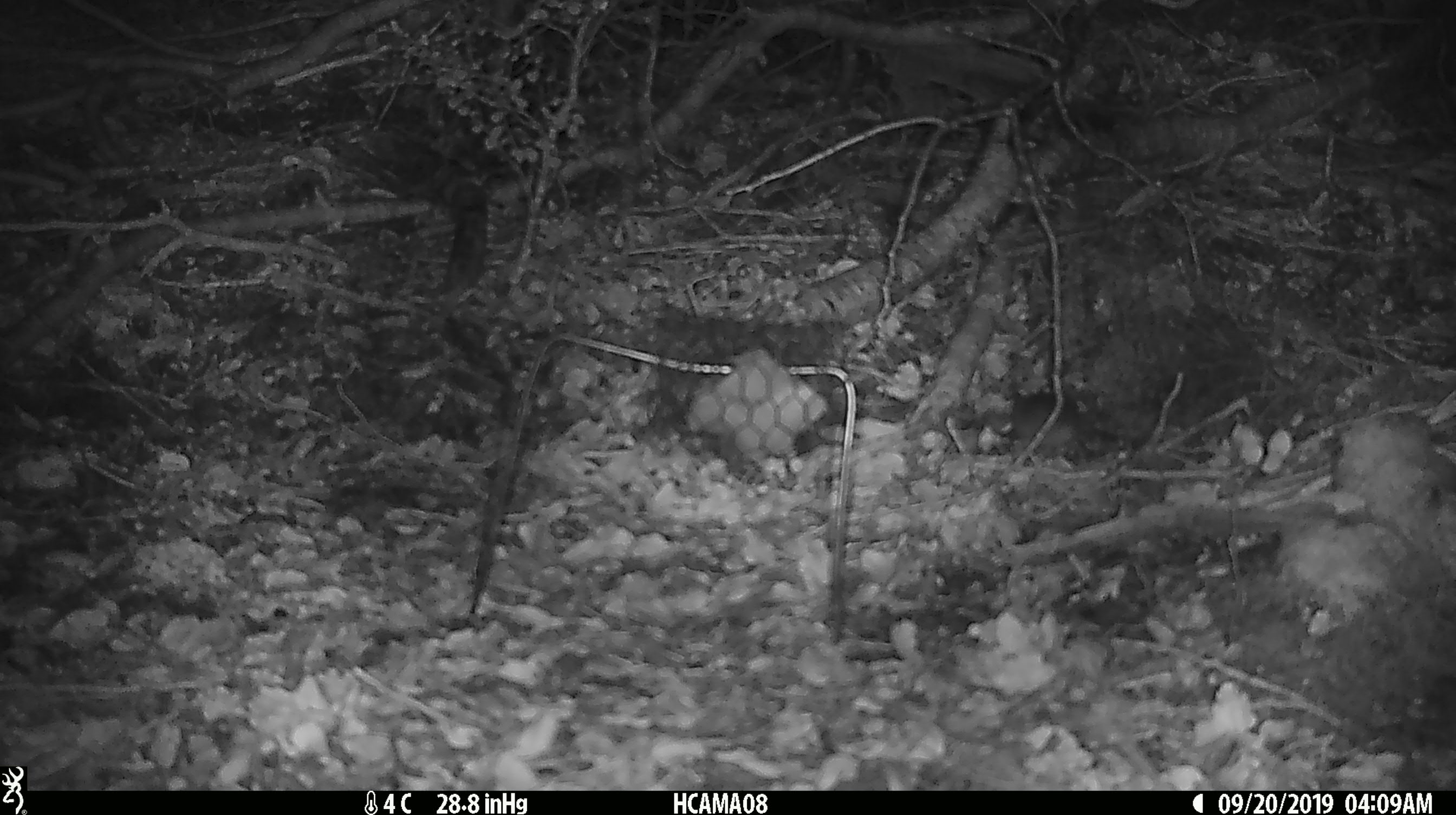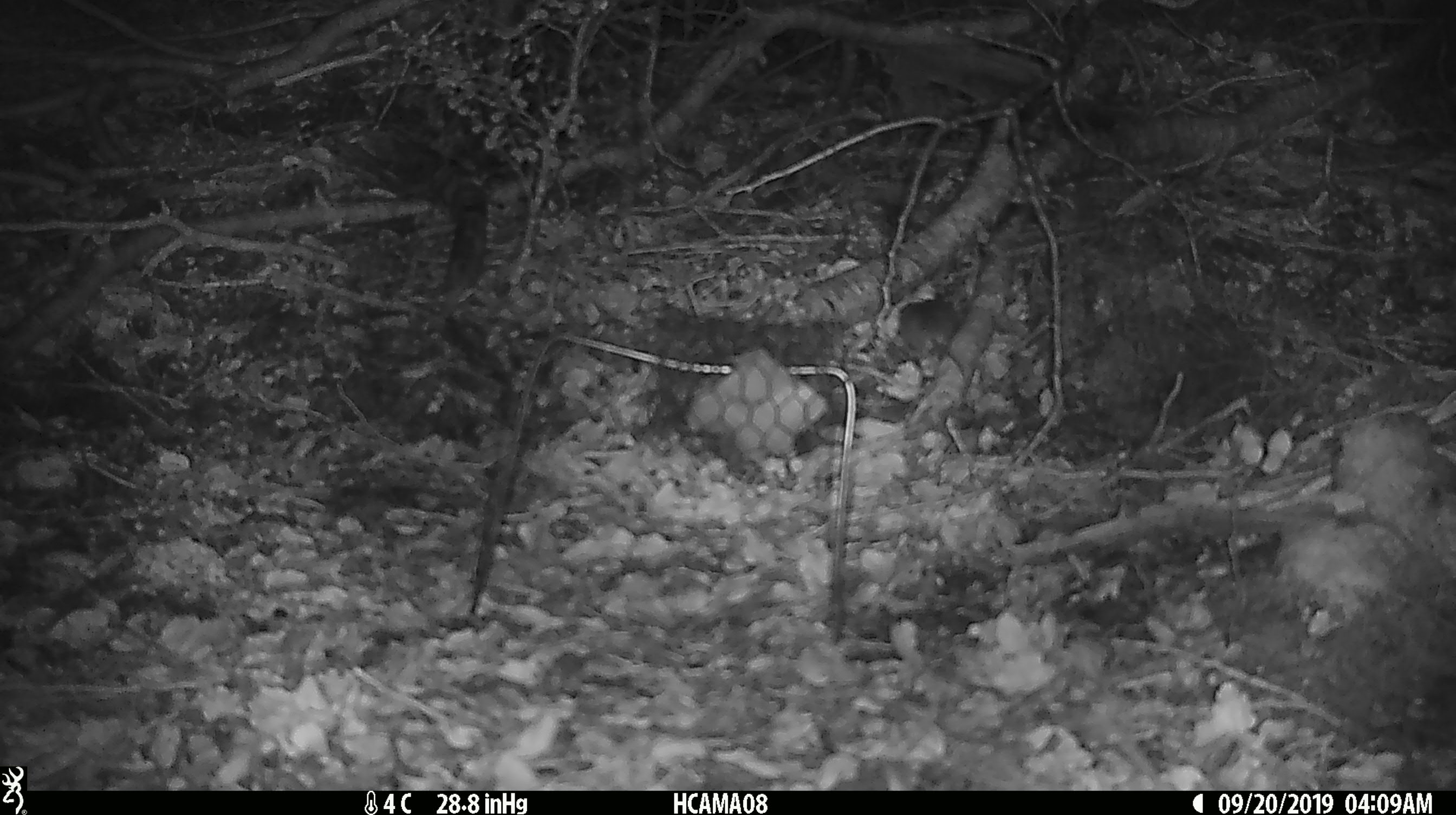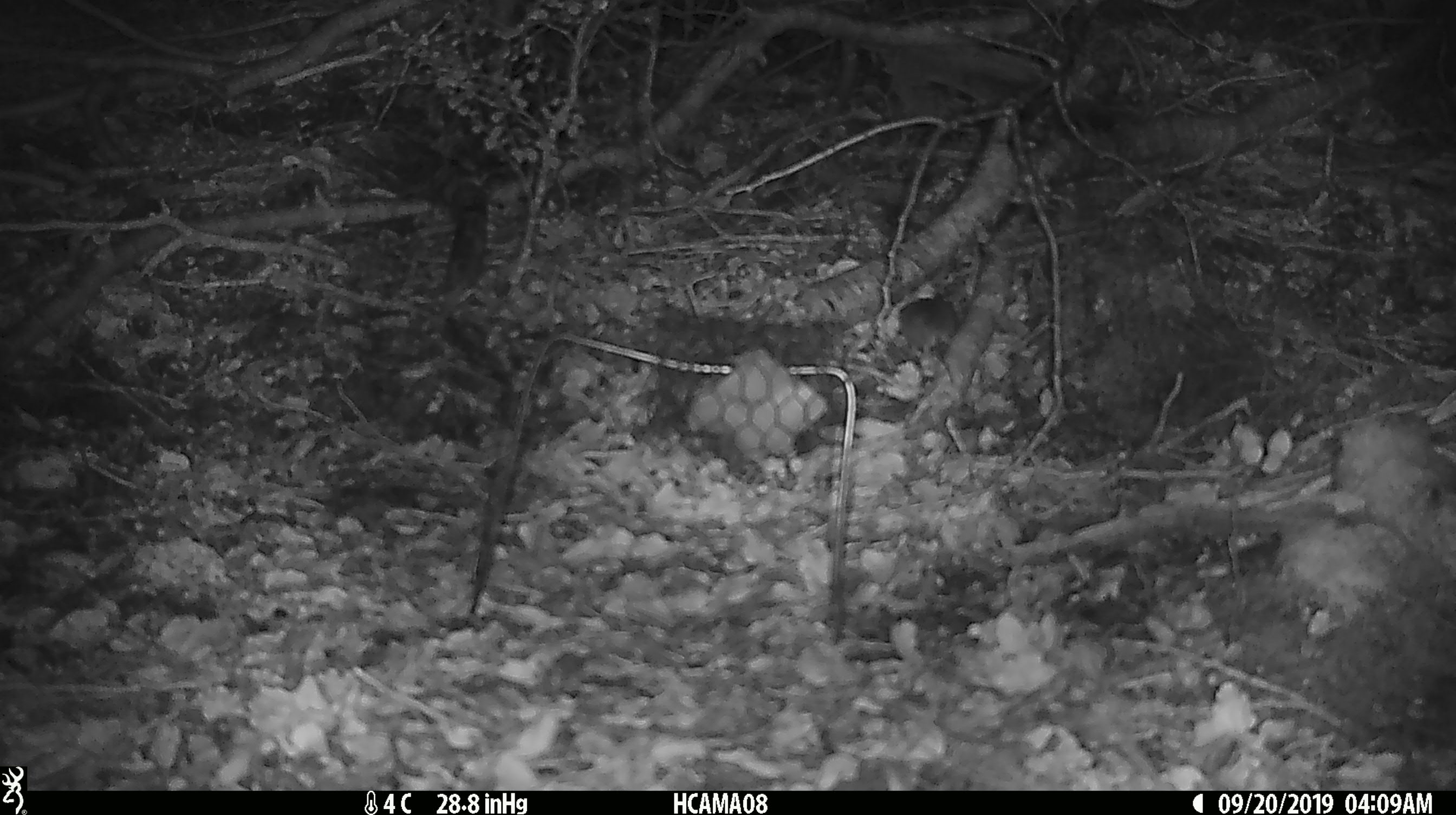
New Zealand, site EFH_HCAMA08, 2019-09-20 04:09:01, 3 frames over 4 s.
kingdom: Animalia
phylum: Chordata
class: Mammalia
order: Rodentia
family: Muridae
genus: Mus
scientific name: Mus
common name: mouse